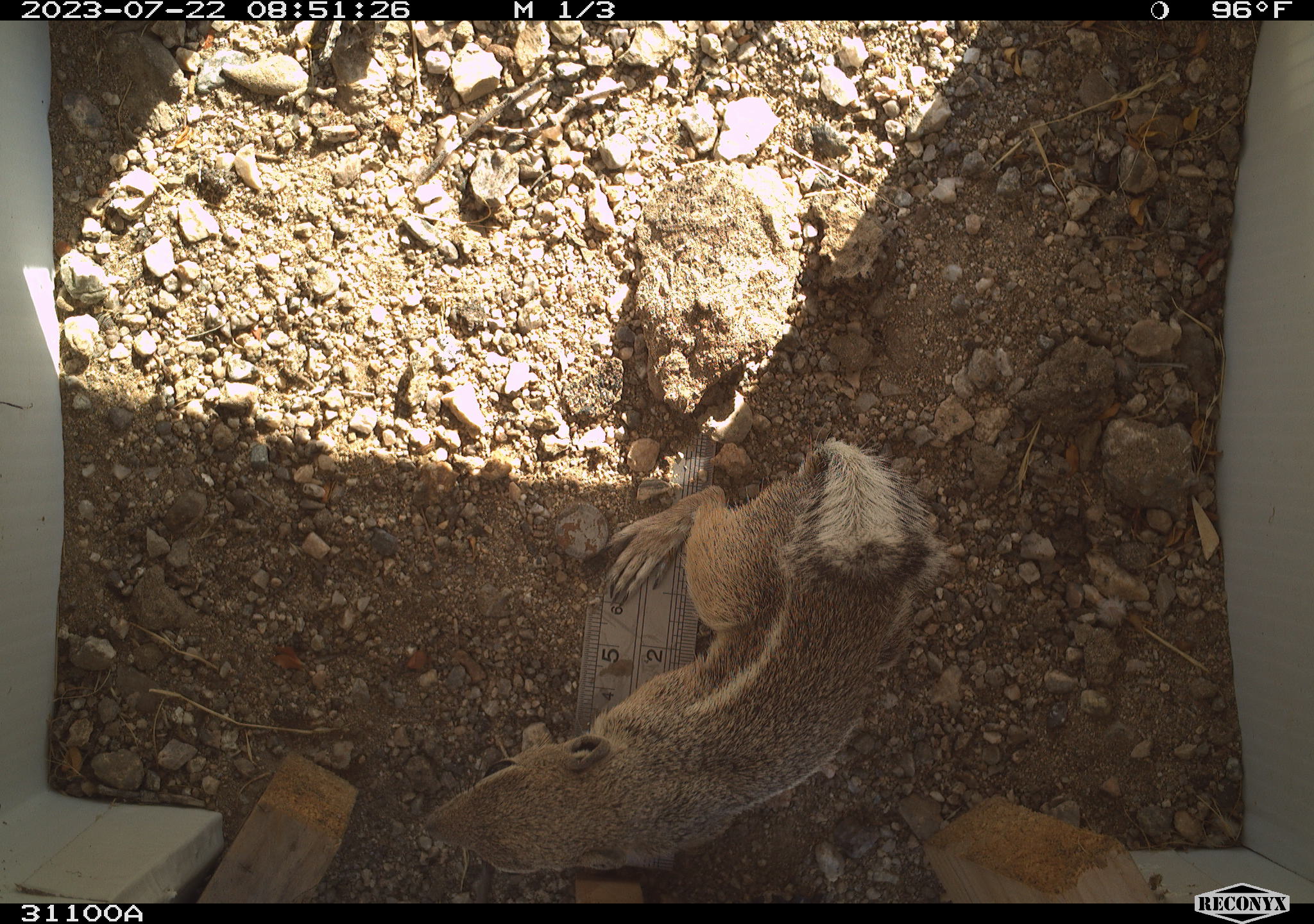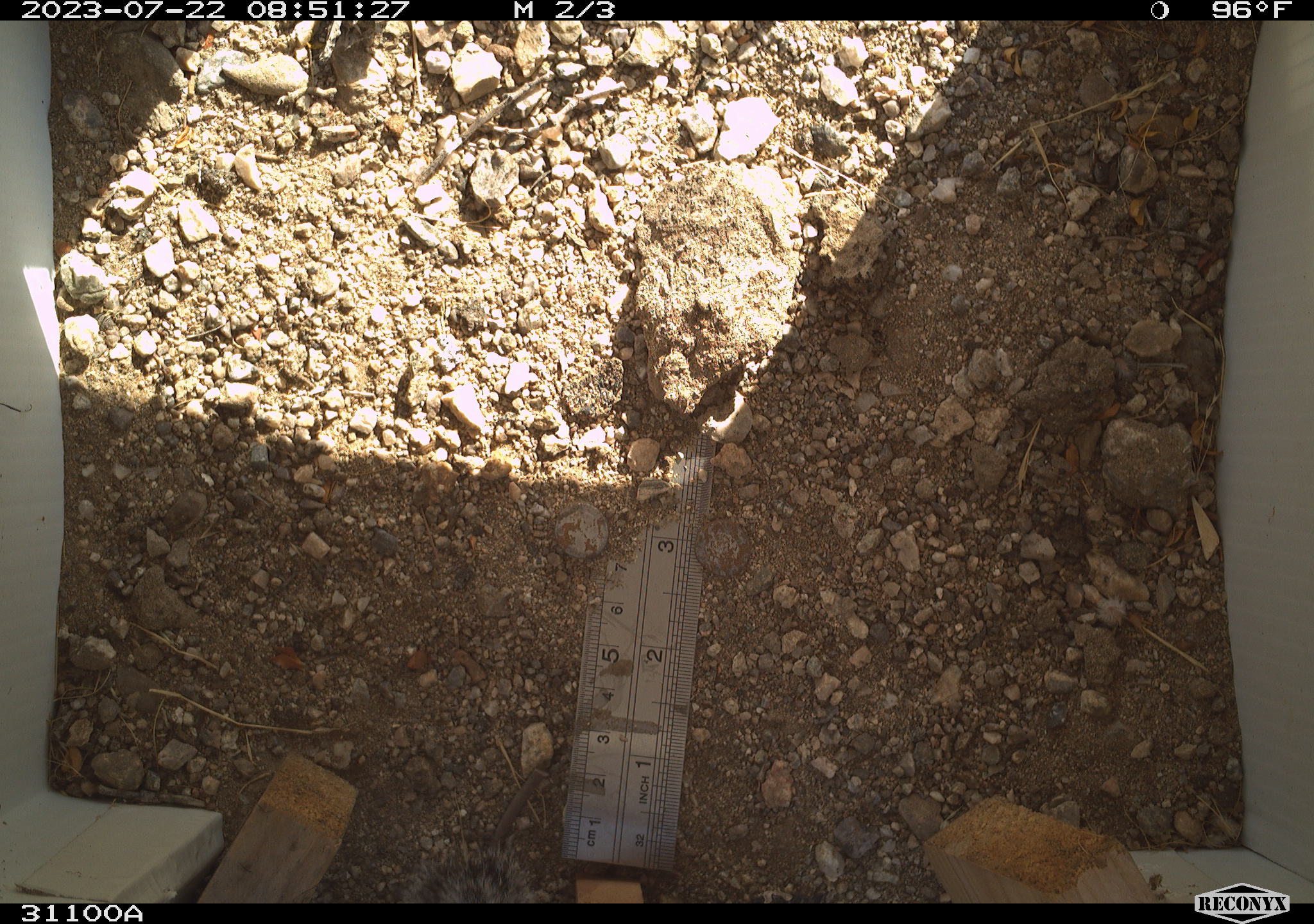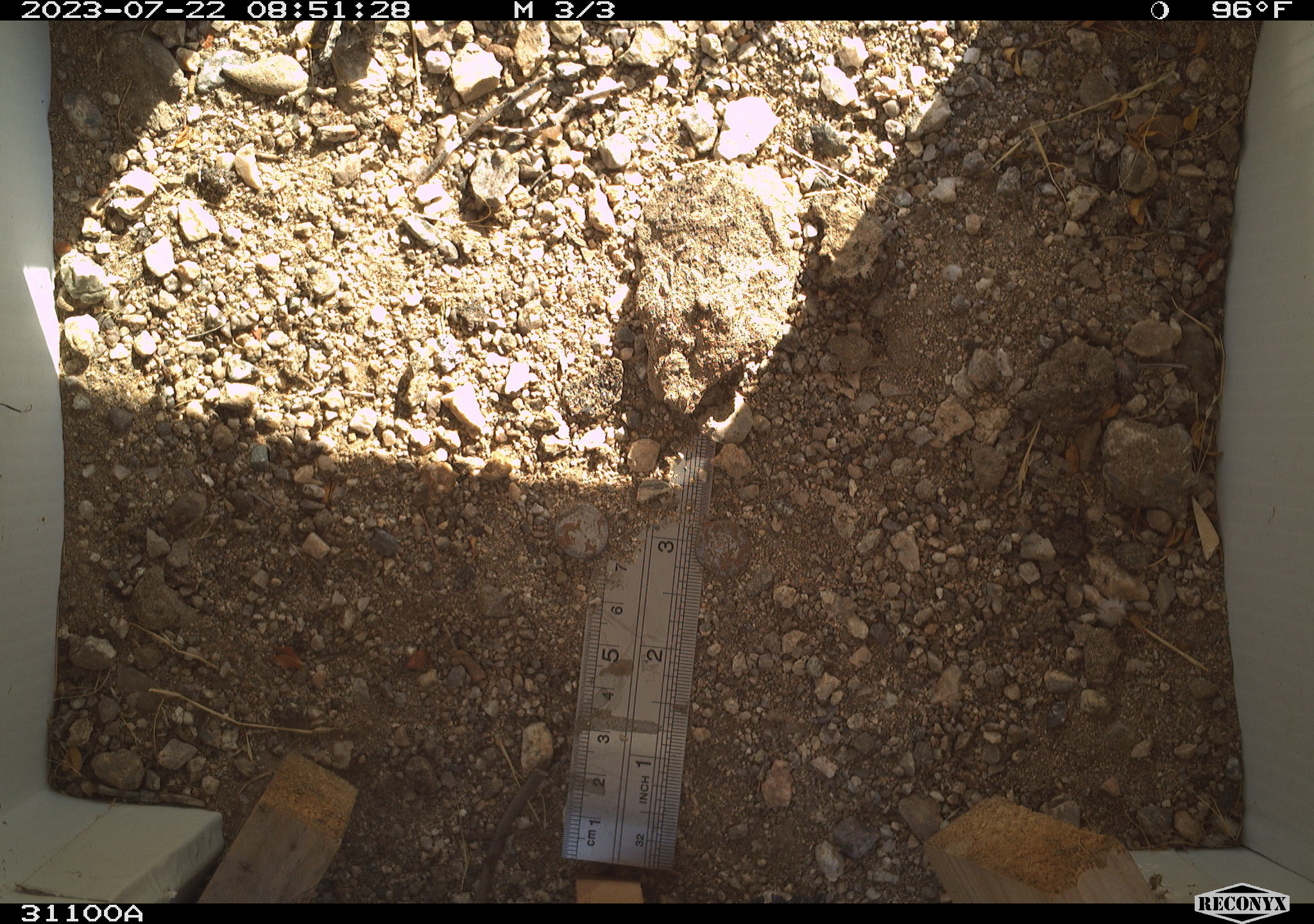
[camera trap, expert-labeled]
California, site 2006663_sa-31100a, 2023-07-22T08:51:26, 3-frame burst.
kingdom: Animalia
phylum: Chordata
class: Mammalia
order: Rodentia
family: Sciuridae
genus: Ammospermophilus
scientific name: Ammospermophilus leucurus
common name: white-tailed antelope squirrel